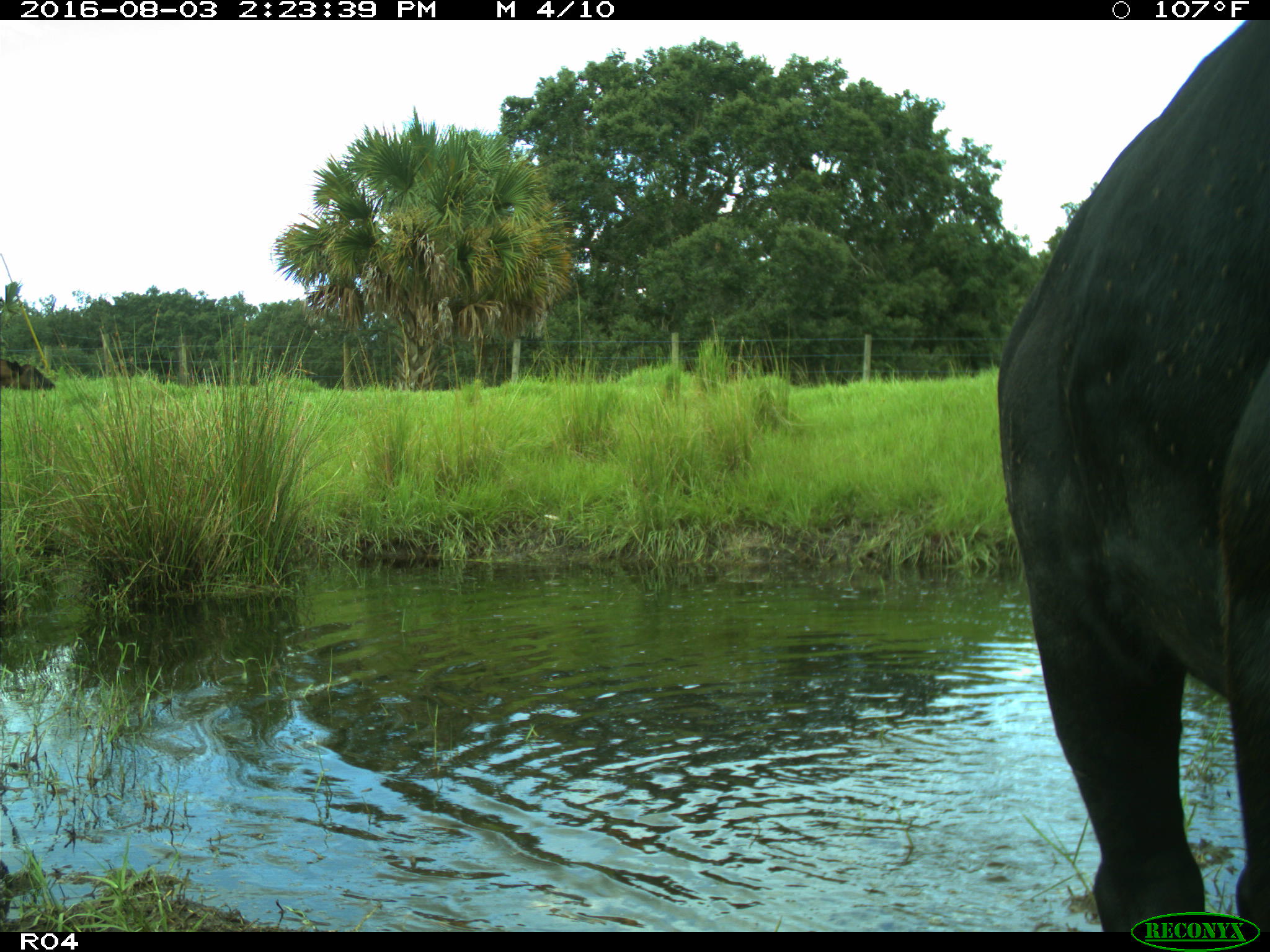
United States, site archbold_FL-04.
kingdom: Animalia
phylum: Chordata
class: Mammalia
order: Artiodactyla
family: Bovidae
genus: Bos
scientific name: Bos taurus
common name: domestic cow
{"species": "Bos taurus (domestic cow)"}